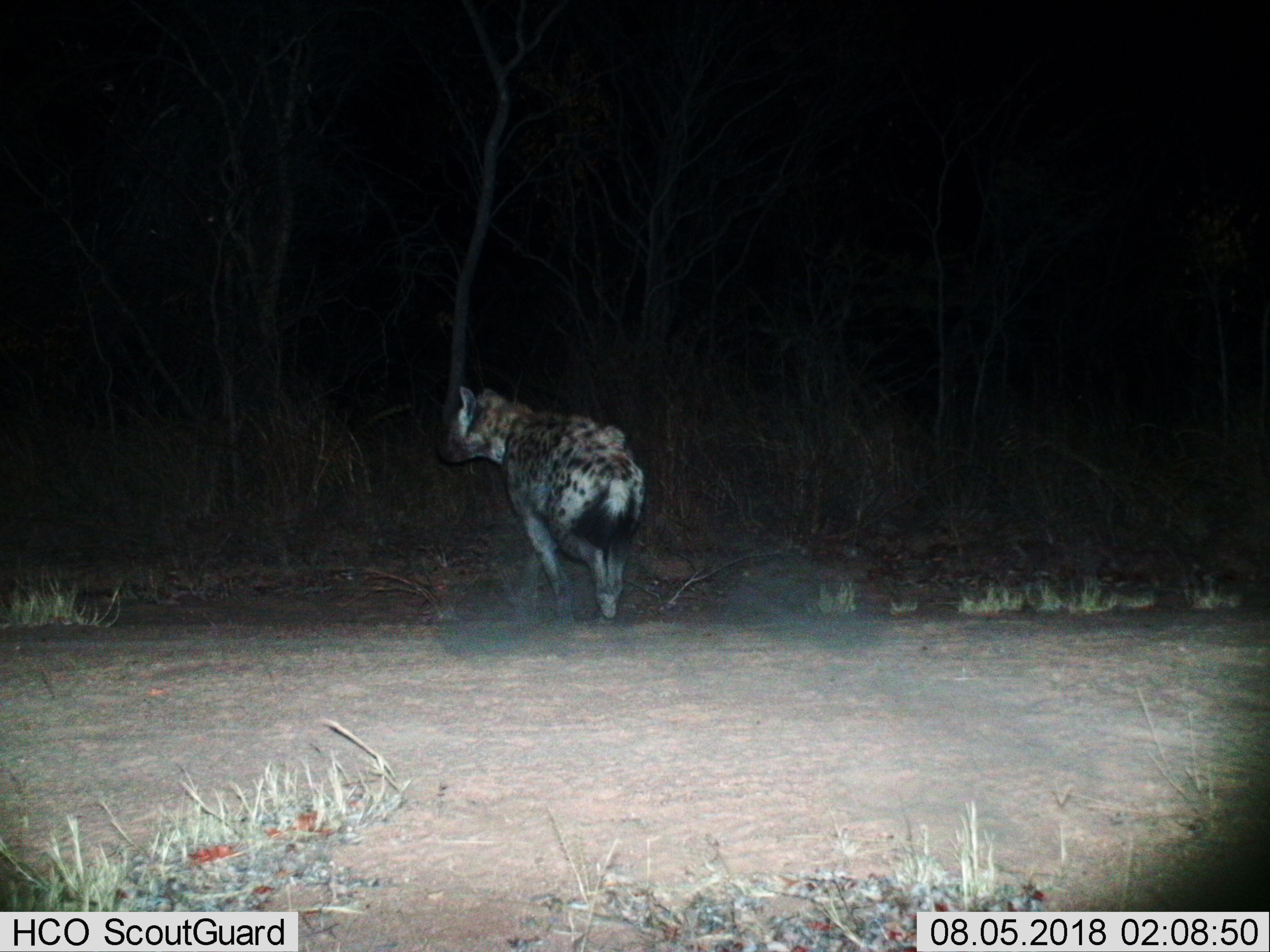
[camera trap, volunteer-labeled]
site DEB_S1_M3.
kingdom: Animalia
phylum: Chordata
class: Mammalia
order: Carnivora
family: Hyaenidae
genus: Crocuta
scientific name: Crocuta crocuta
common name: spotted hyena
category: hyenaspotted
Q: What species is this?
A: Hyenaspotted (spotted hyena) (Crocuta crocuta).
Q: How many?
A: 1.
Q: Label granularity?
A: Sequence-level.